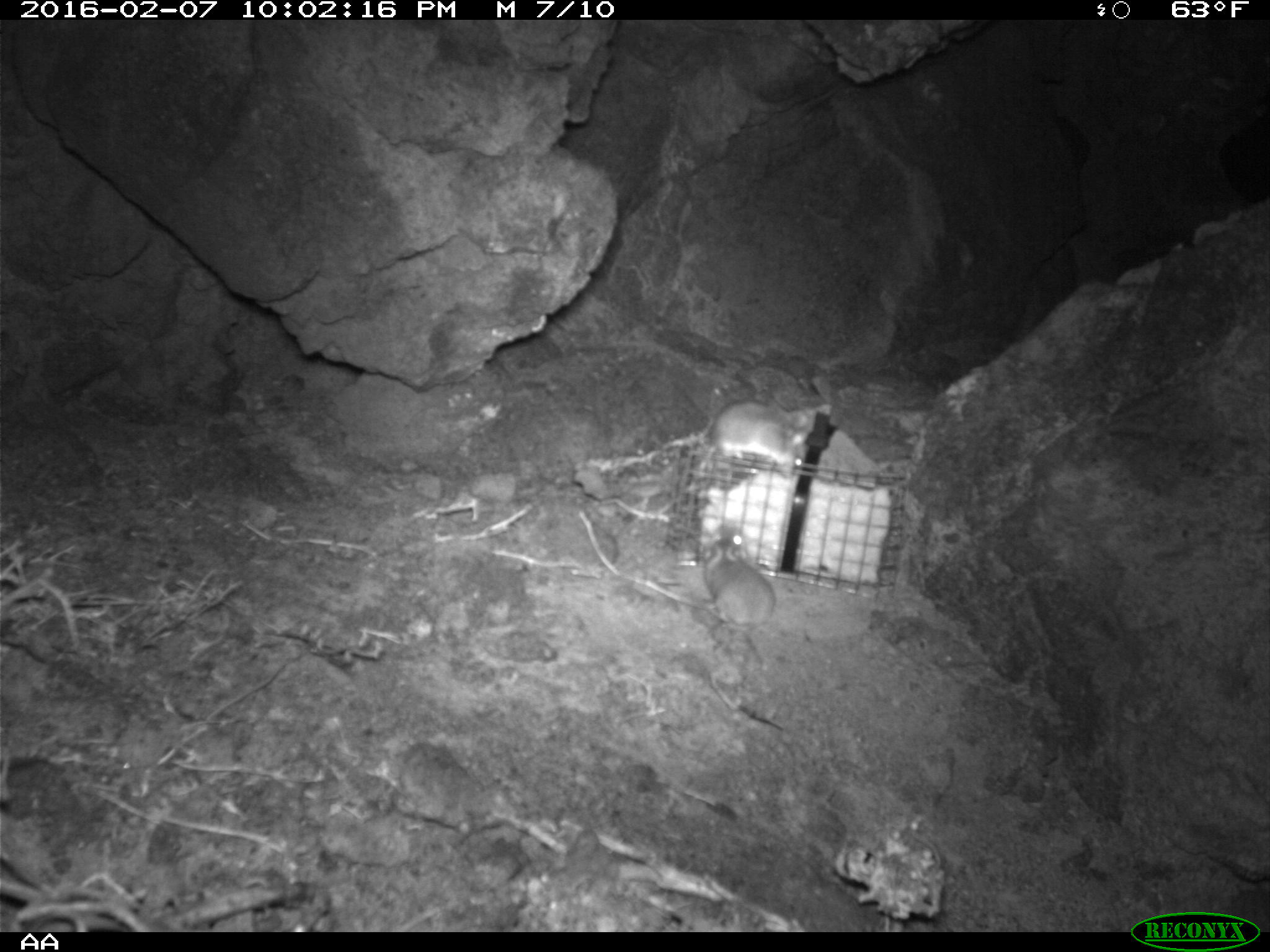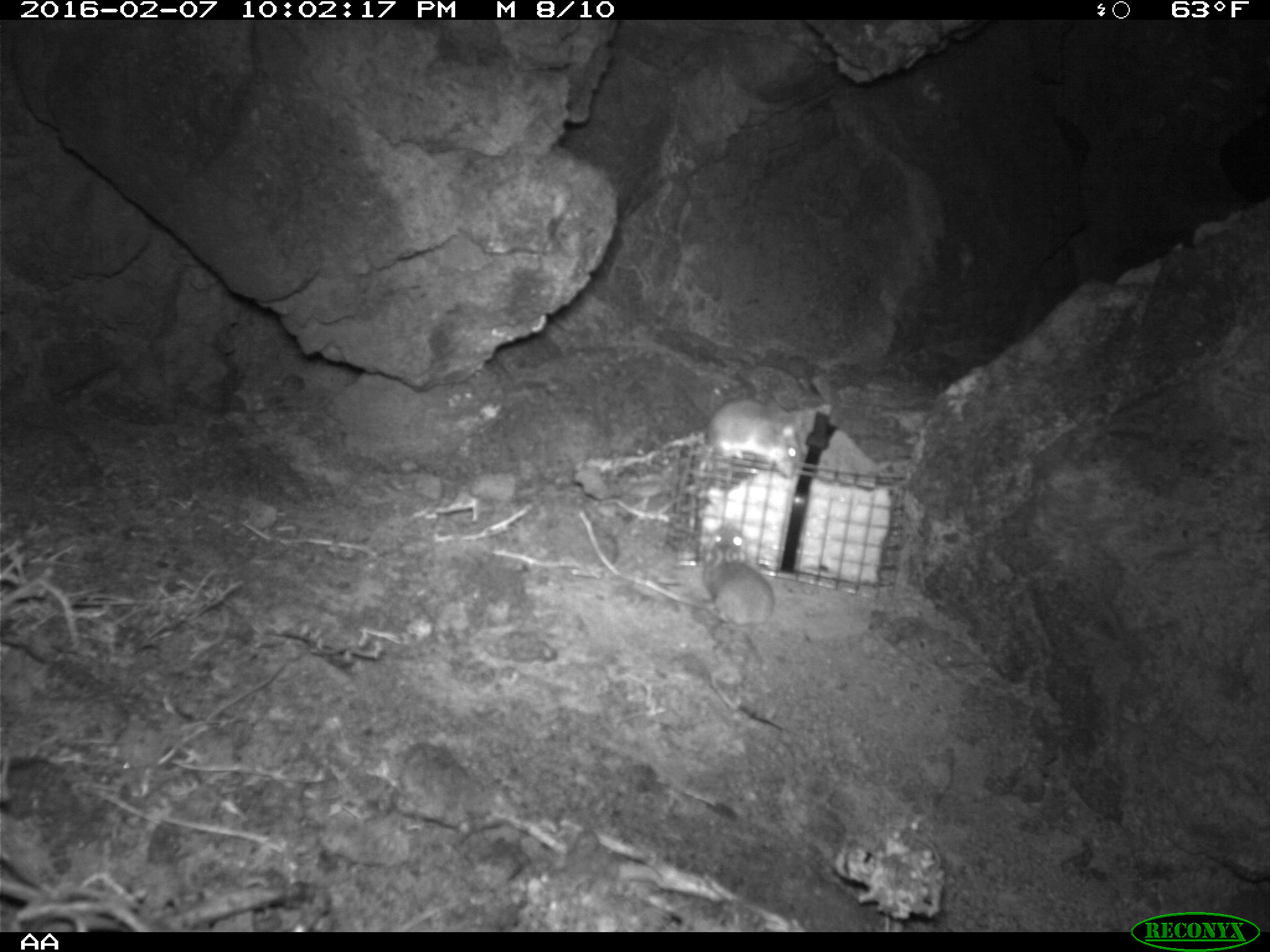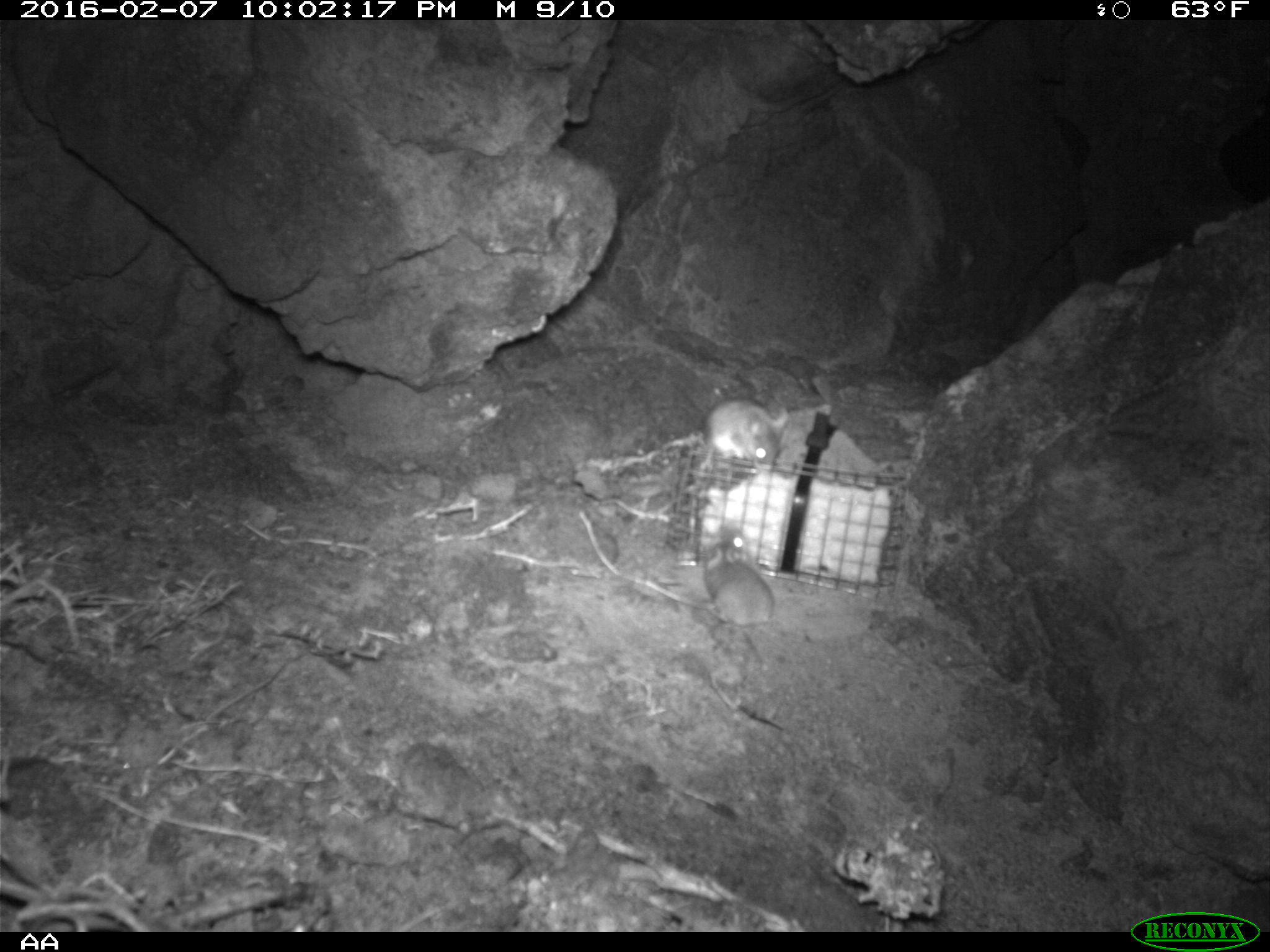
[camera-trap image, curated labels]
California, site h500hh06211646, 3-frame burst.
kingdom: Animalia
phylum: Chordata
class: Mammalia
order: Rodentia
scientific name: Rodentia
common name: rodent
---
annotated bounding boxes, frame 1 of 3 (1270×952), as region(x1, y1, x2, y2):
rodent: region(580, 503, 776, 630); region(704, 394, 832, 476)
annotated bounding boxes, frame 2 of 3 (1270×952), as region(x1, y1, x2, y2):
rodent: region(684, 398, 801, 527); region(695, 518, 771, 659)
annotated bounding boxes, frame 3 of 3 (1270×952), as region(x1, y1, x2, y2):
rodent: region(695, 527, 774, 625); region(698, 396, 794, 474)